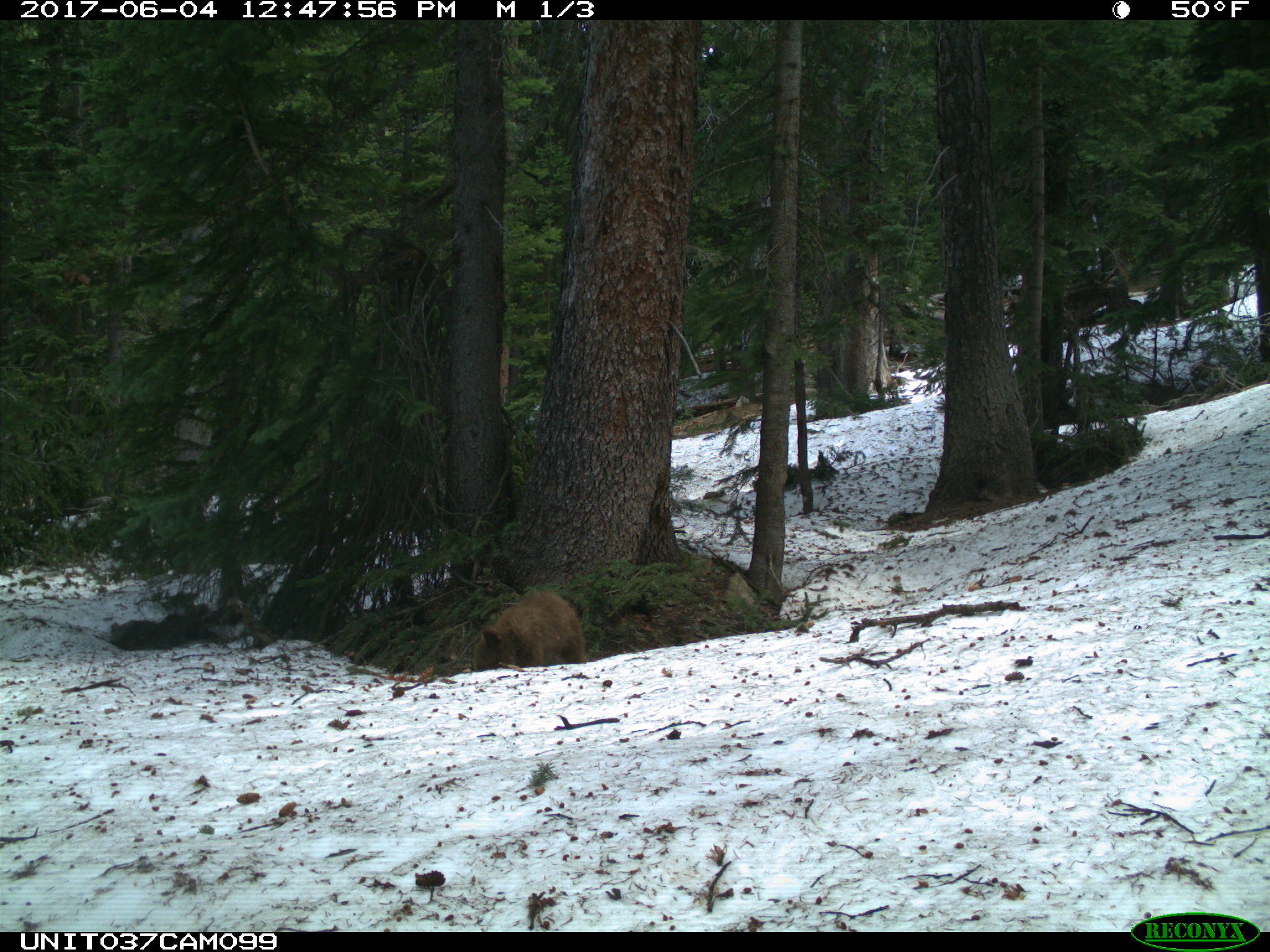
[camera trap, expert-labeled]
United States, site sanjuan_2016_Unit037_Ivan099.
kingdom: Animalia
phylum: Chordata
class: Mammalia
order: Carnivora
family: Ursidae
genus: Ursus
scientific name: Ursus americanus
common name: american black bear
Ursus americanus (american black bear).